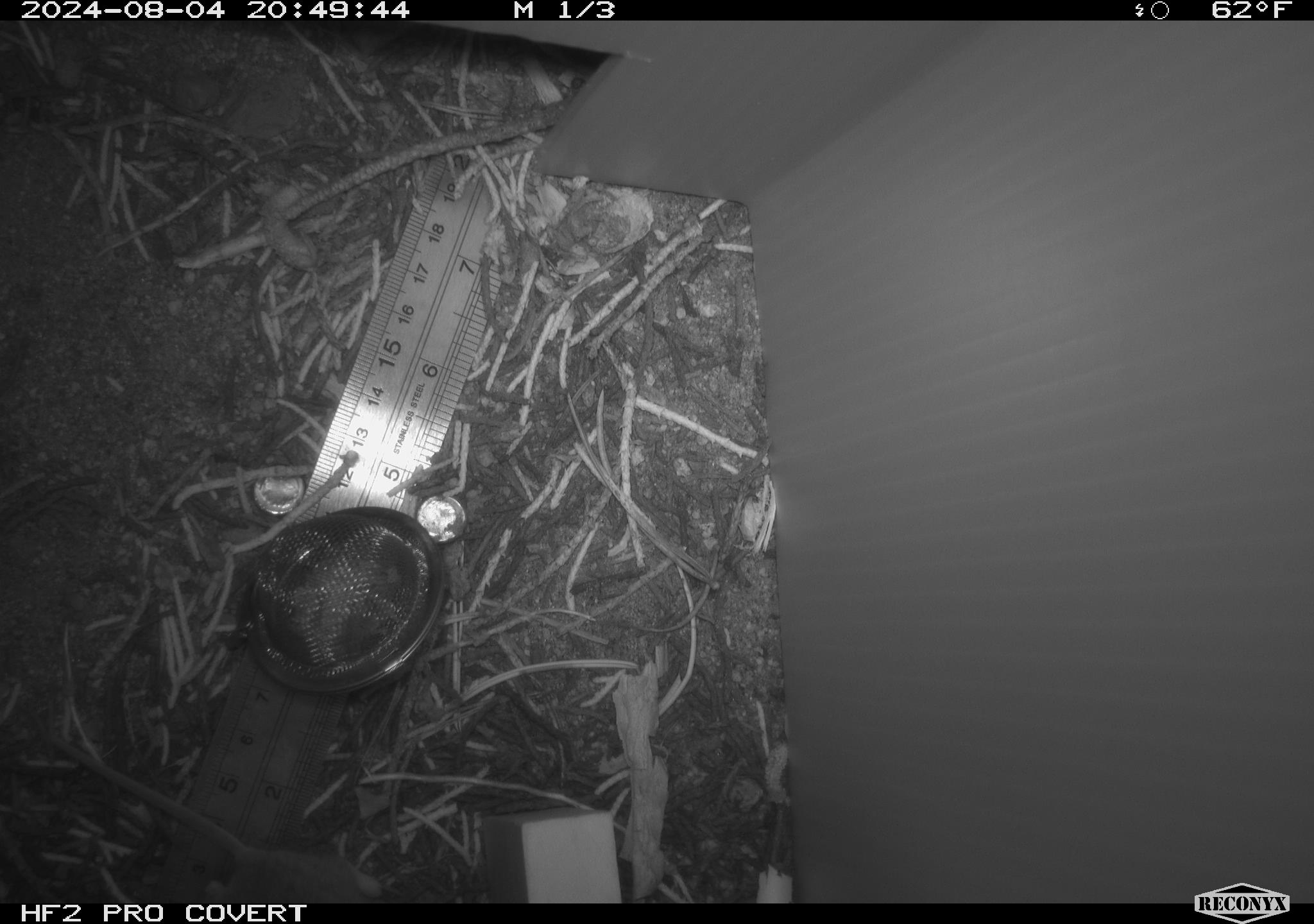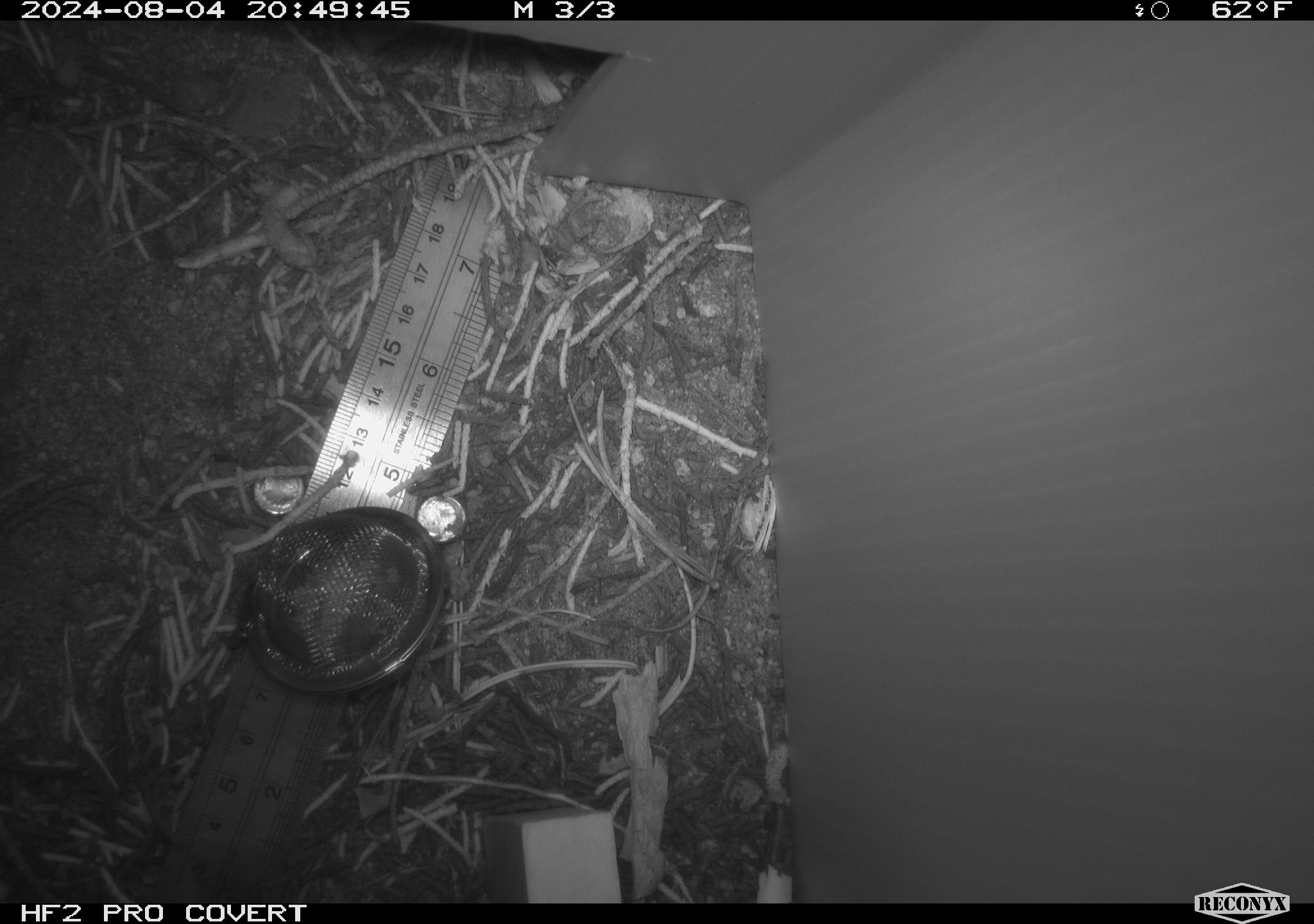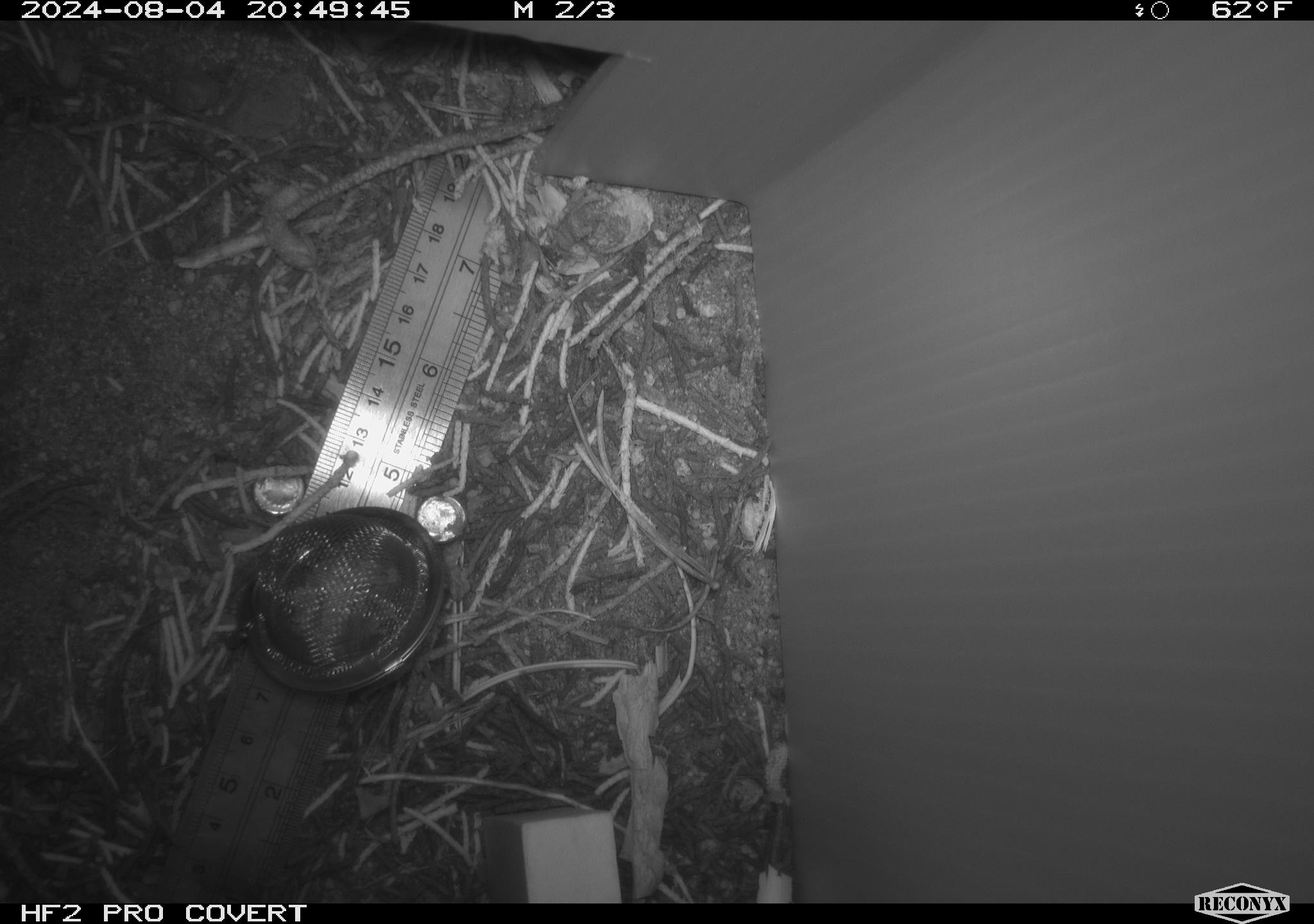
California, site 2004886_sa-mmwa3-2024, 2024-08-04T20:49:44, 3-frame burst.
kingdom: Animalia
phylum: Chordata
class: Mammalia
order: Rodentia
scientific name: Rodentia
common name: mouse species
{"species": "mouse species (Rodentia)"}